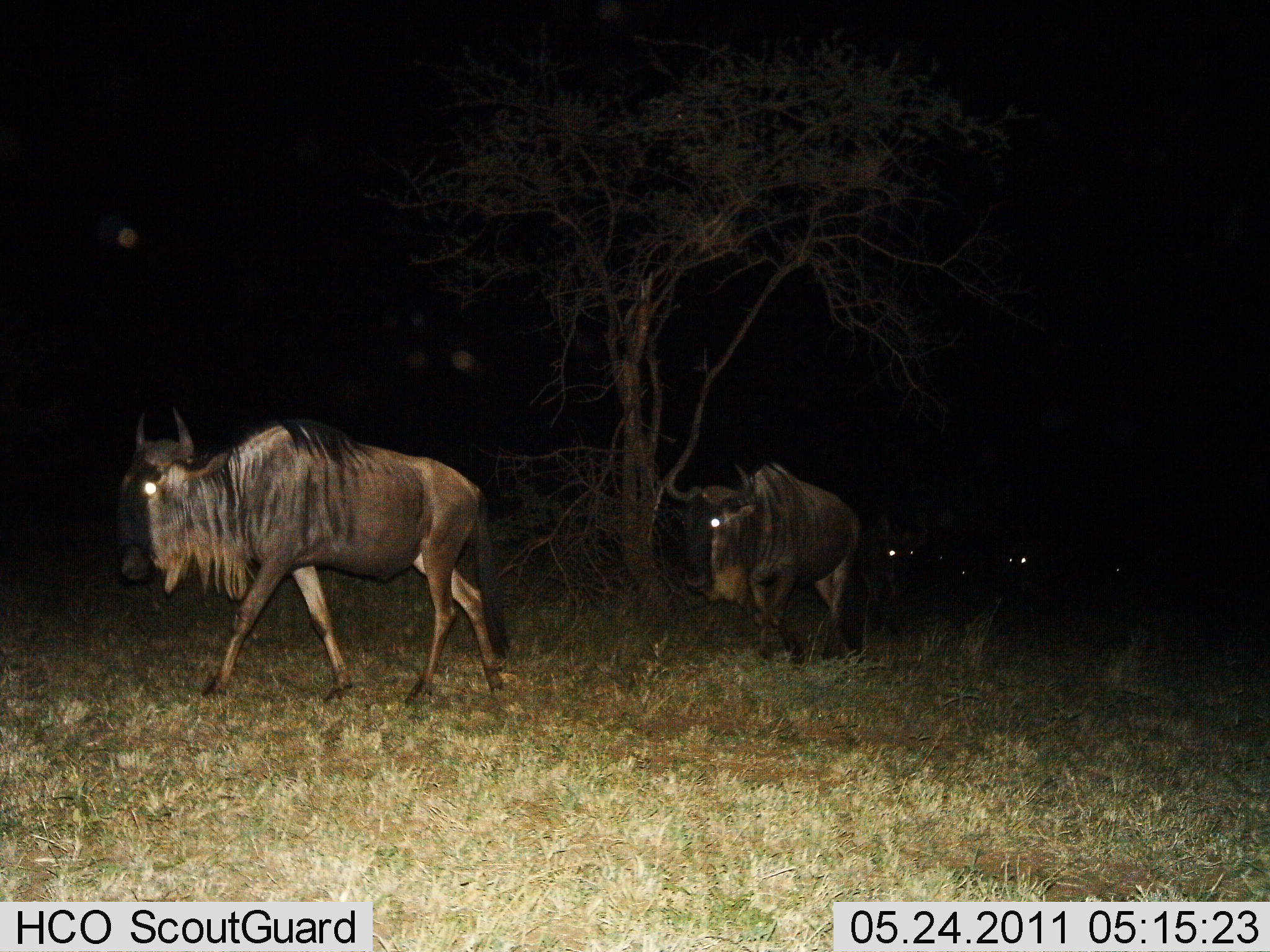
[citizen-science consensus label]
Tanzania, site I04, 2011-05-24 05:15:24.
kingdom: Animalia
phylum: Chordata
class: Mammalia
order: Artiodactyla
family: Bovidae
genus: Connochaetes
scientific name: Connochaetes taurinus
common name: blue wildebeest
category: wildebeest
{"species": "wildebeest (blue wildebeest) (Connochaetes taurinus)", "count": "4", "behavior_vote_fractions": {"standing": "0%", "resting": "0%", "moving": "100%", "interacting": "0%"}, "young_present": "0%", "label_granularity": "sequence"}